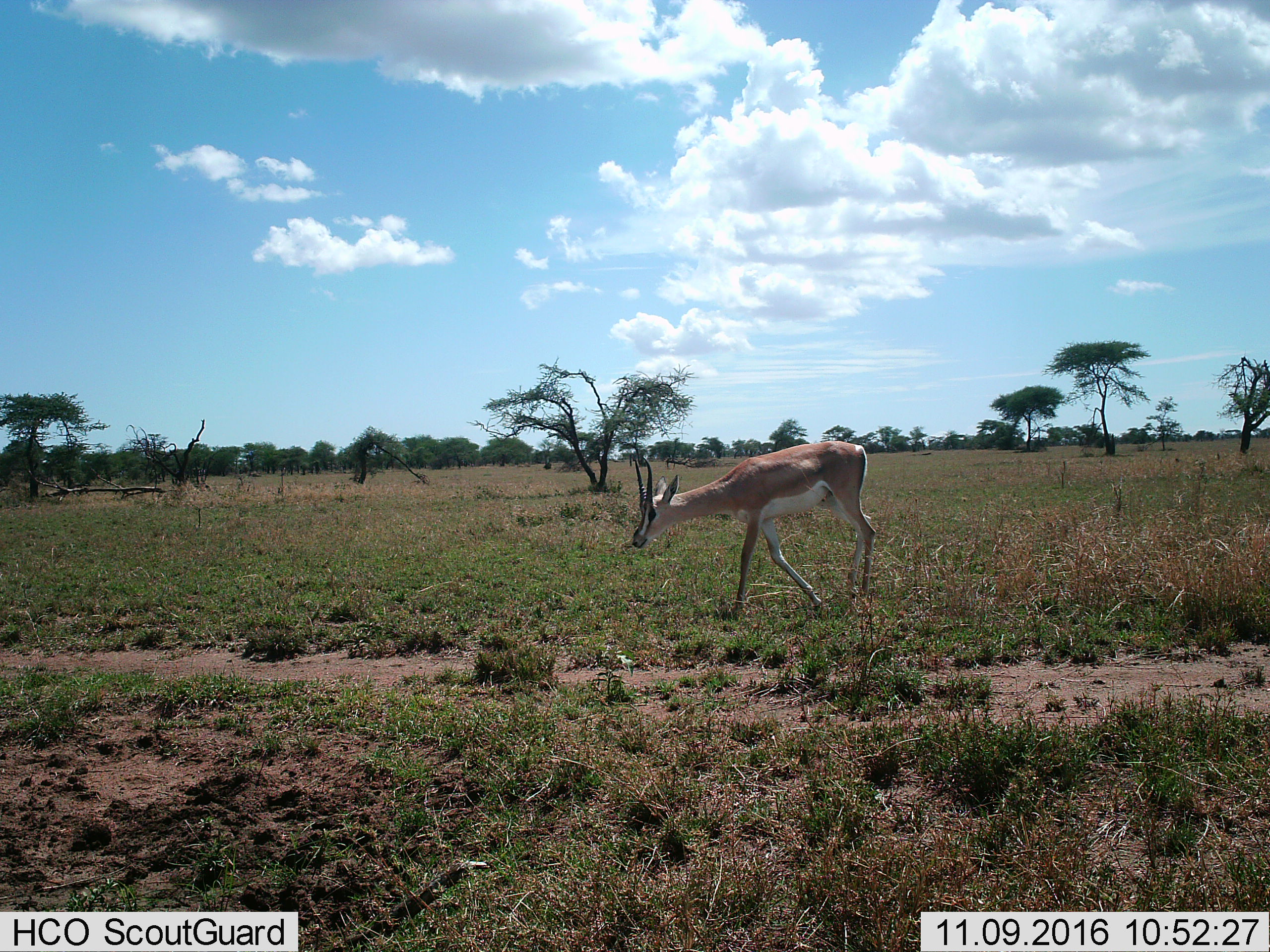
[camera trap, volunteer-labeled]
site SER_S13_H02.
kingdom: Animalia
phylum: Chordata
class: Mammalia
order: Artiodactyla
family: Bovidae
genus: Nanger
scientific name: Nanger granti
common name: grant's gazelle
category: gazellegrants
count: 1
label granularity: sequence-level